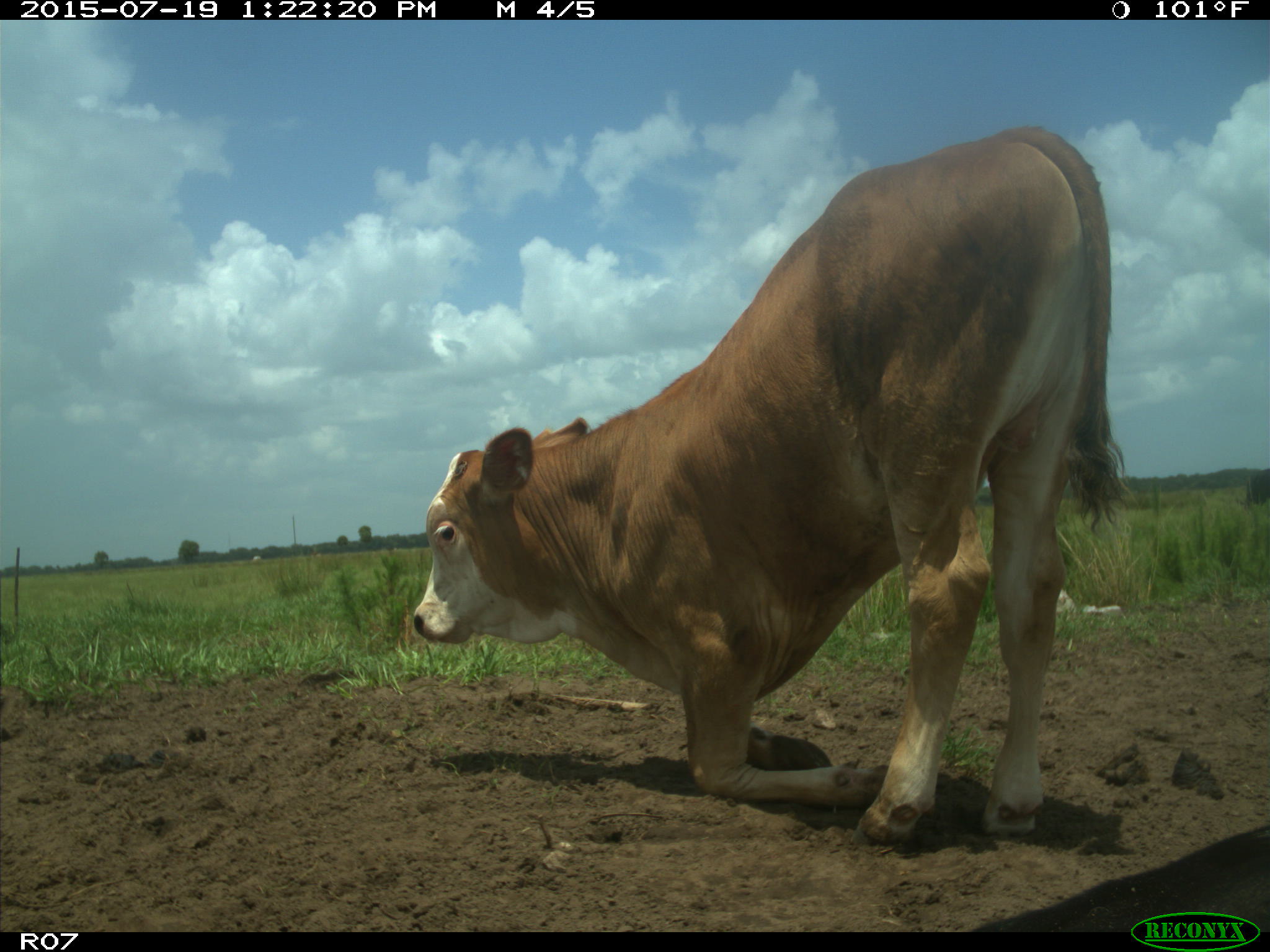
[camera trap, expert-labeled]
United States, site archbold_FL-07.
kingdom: Animalia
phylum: Chordata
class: Mammalia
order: Artiodactyla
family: Bovidae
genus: Bos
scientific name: Bos taurus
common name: domestic cow